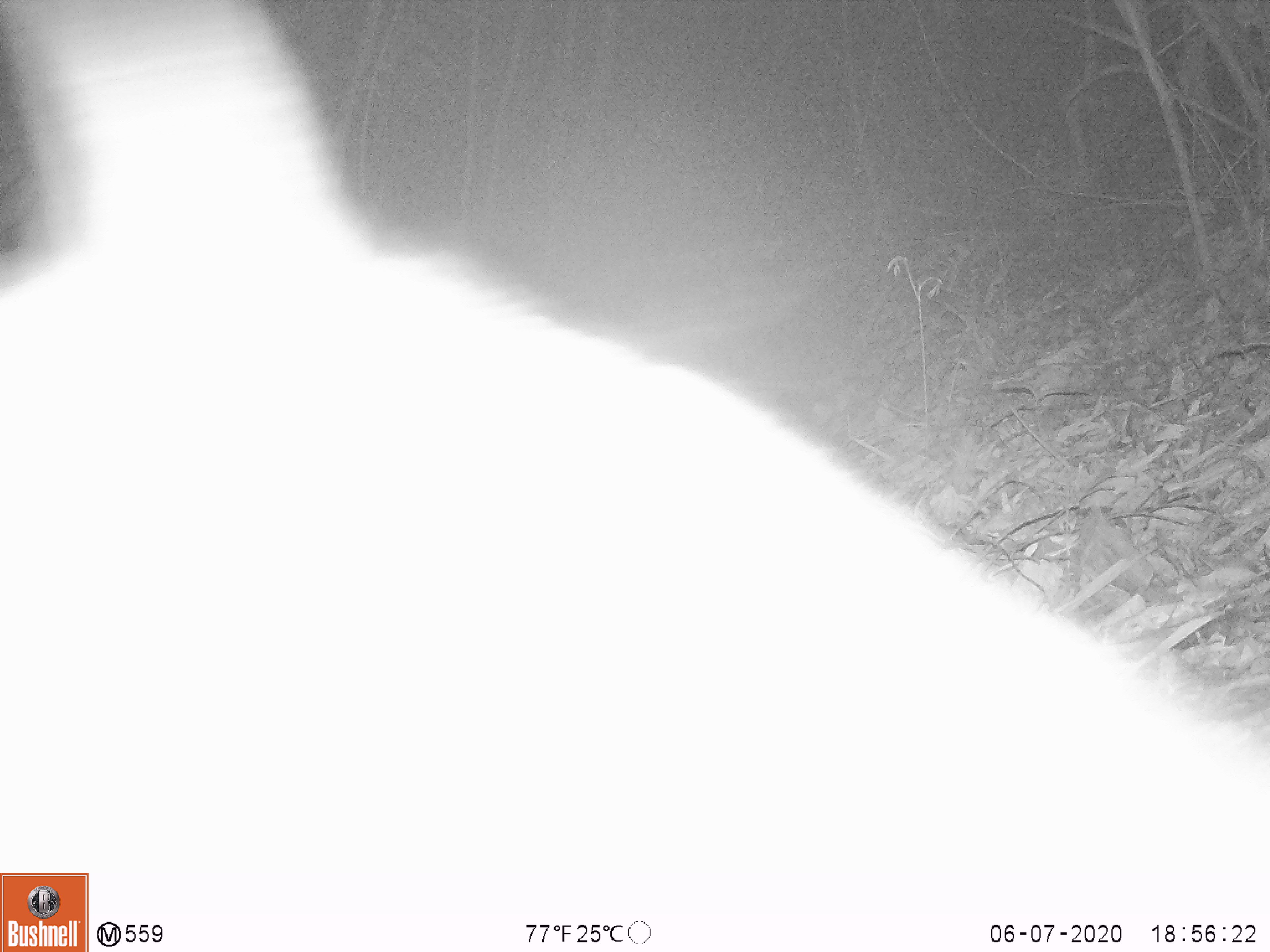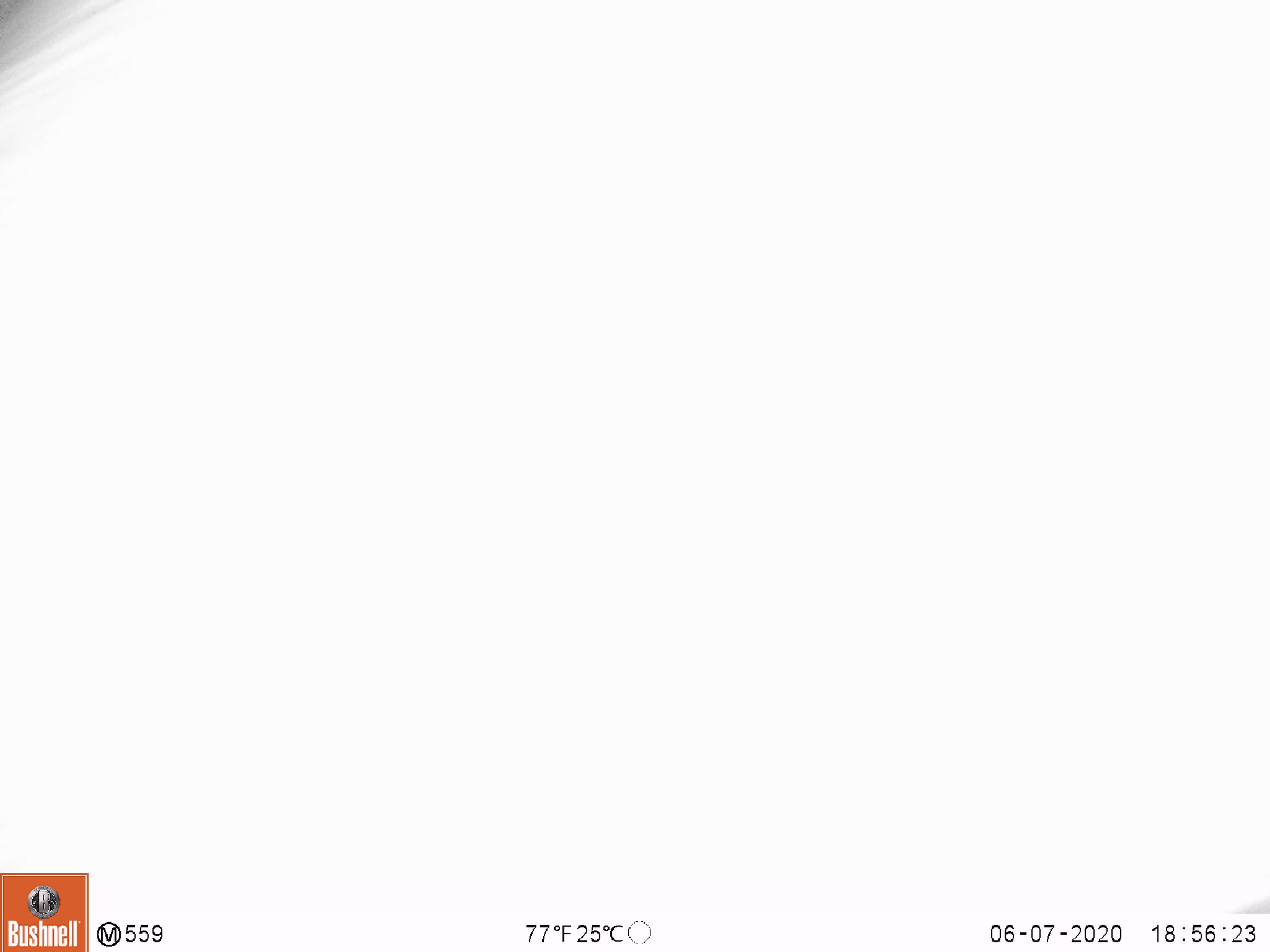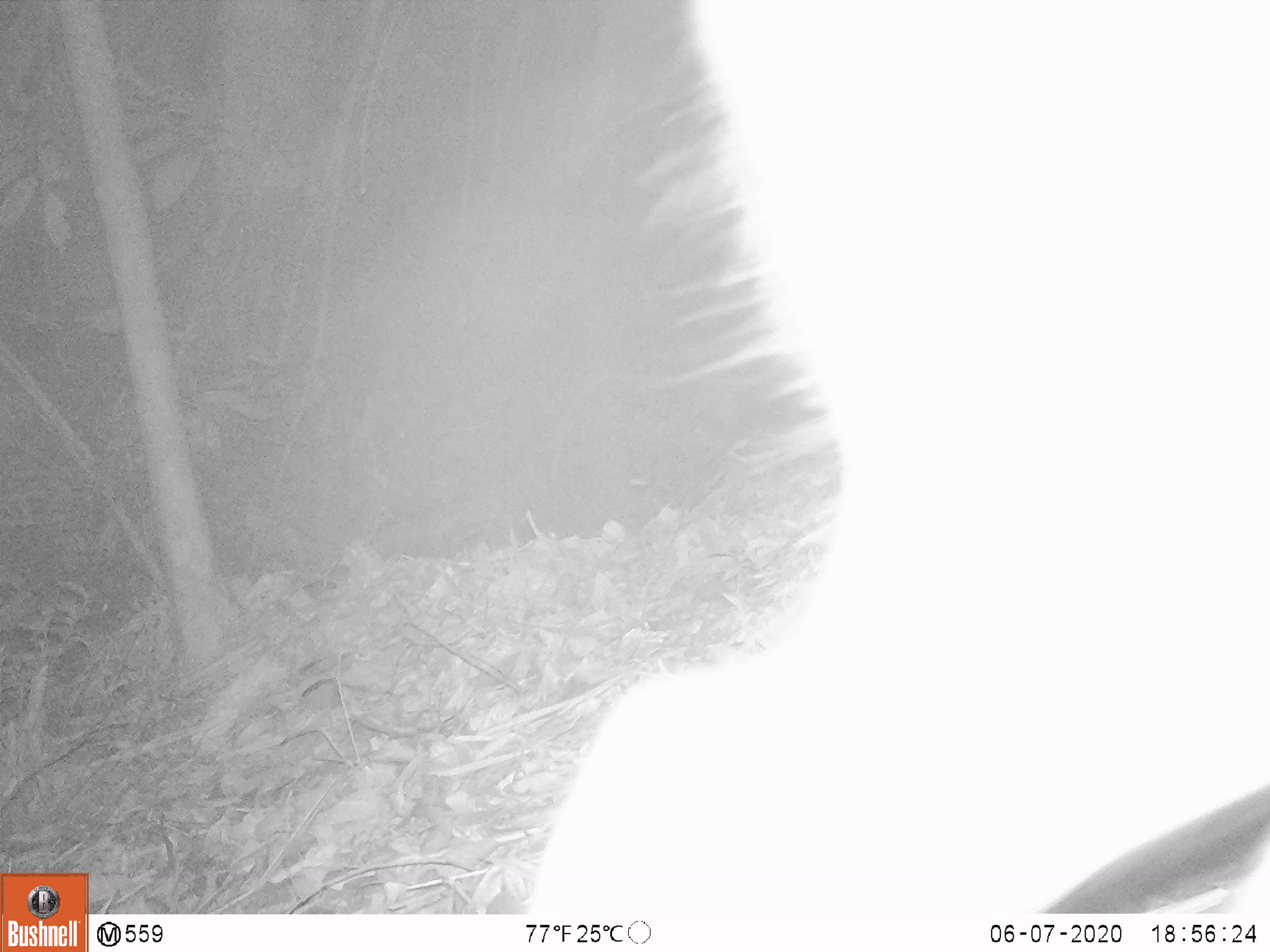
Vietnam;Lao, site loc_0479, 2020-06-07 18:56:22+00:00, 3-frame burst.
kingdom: Animalia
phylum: Chordata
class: Mammalia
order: Artiodactyla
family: Suidae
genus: Sus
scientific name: Sus scrofa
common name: eurasian wild pig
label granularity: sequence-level